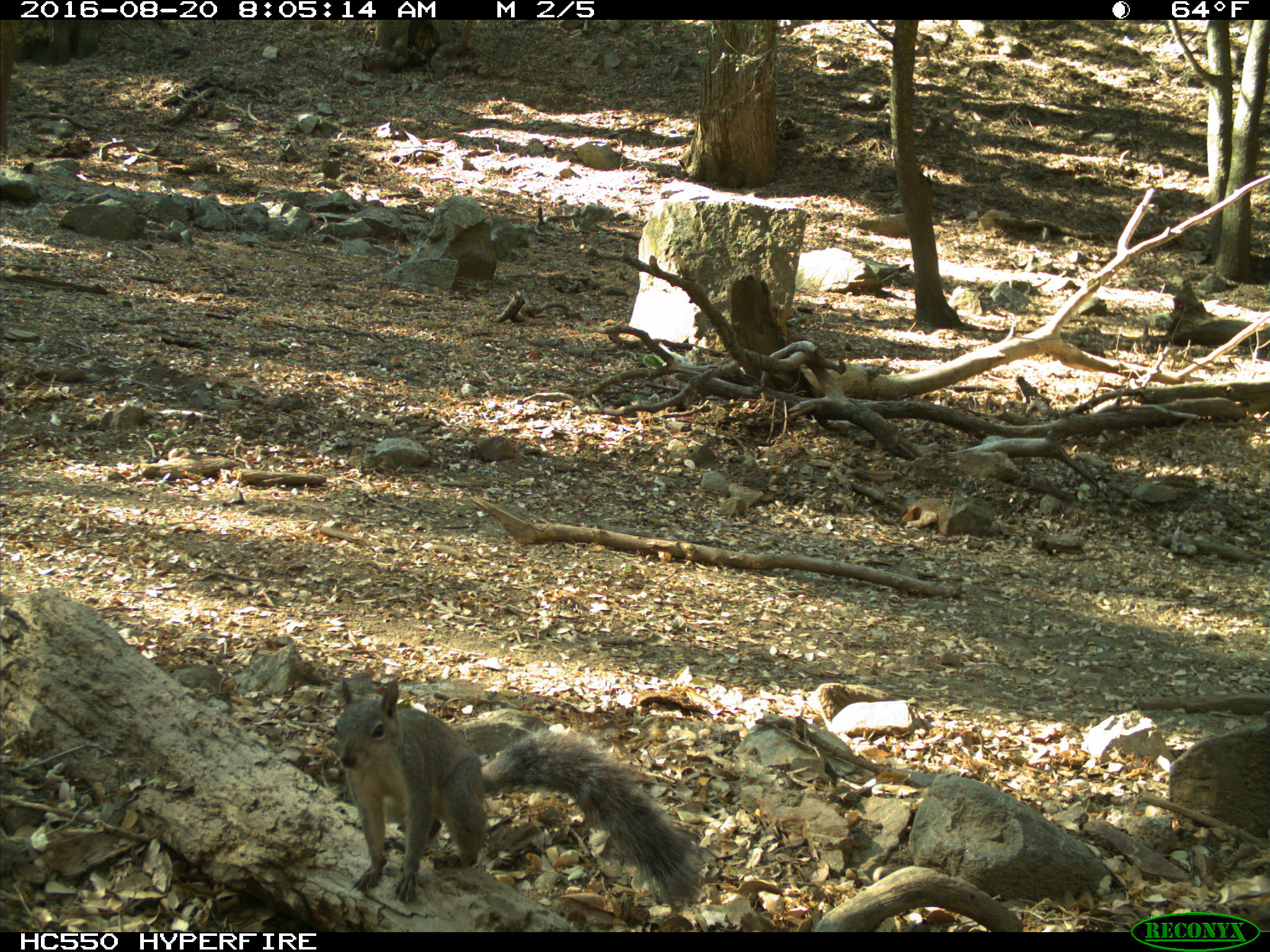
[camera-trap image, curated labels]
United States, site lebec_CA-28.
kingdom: Animalia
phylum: Chordata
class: Mammalia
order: Rodentia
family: Sciuridae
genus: Sciurus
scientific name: Sciurus carolinensis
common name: eastern gray squirrel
Sciurus carolinensis (eastern gray squirrel).